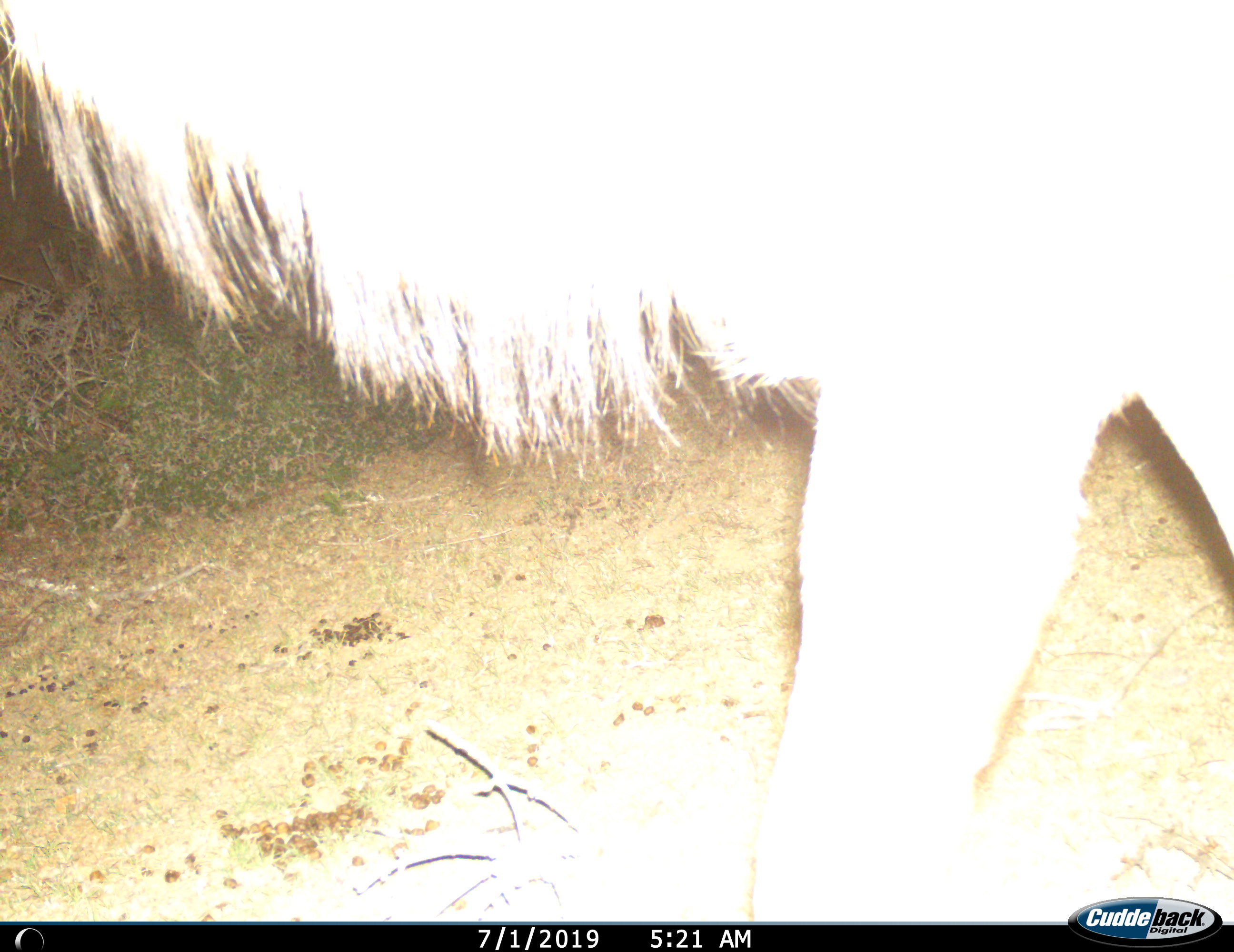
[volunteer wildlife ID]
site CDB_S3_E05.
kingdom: Animalia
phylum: Chordata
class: Mammalia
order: Artiodactyla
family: Bovidae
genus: Tragelaphus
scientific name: Tragelaphus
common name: kudu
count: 1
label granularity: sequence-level